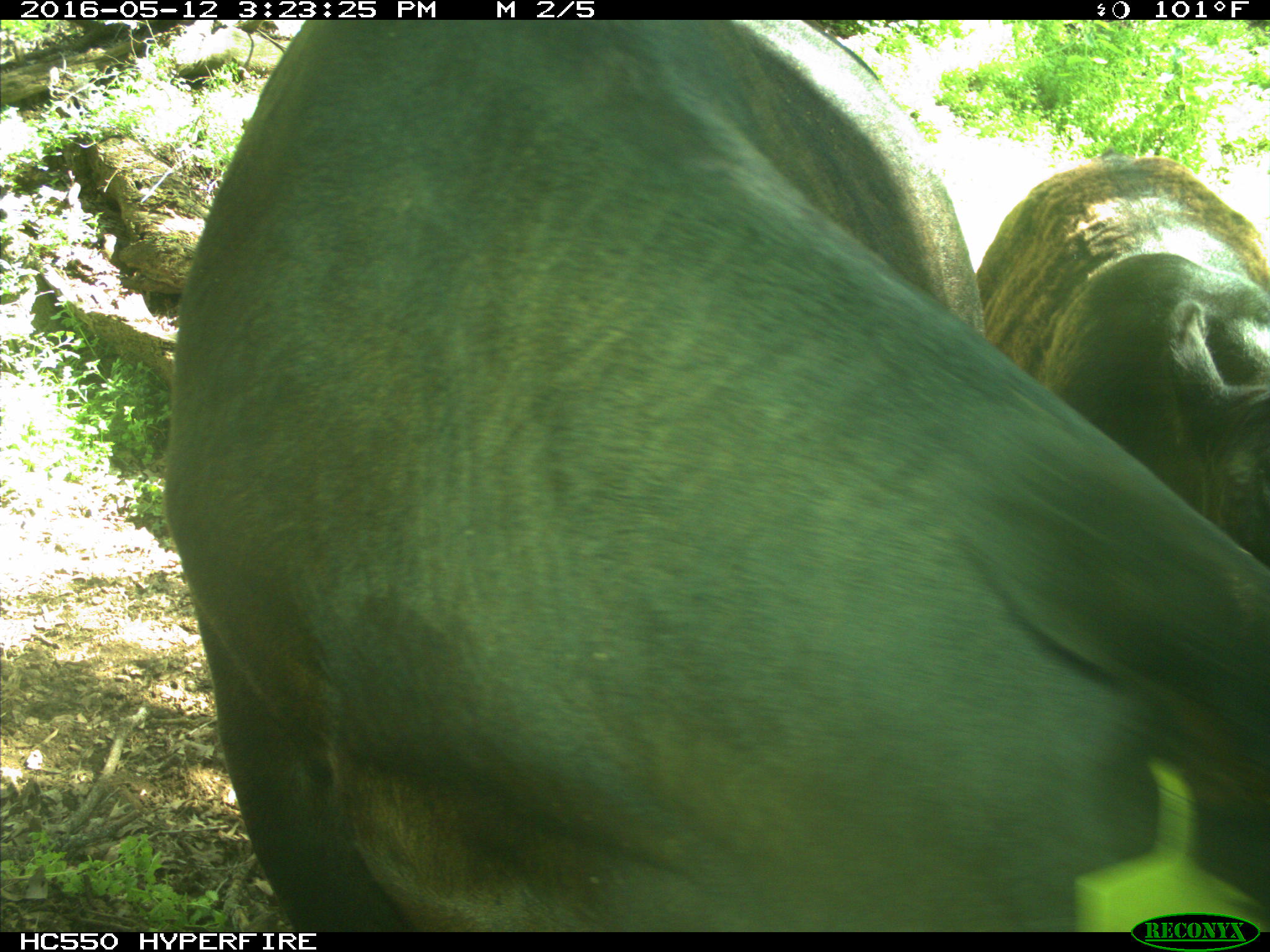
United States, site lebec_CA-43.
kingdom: Animalia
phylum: Chordata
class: Mammalia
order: Artiodactyla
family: Bovidae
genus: Bos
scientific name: Bos taurus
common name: domestic cow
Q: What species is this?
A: Bos taurus (domestic cow).